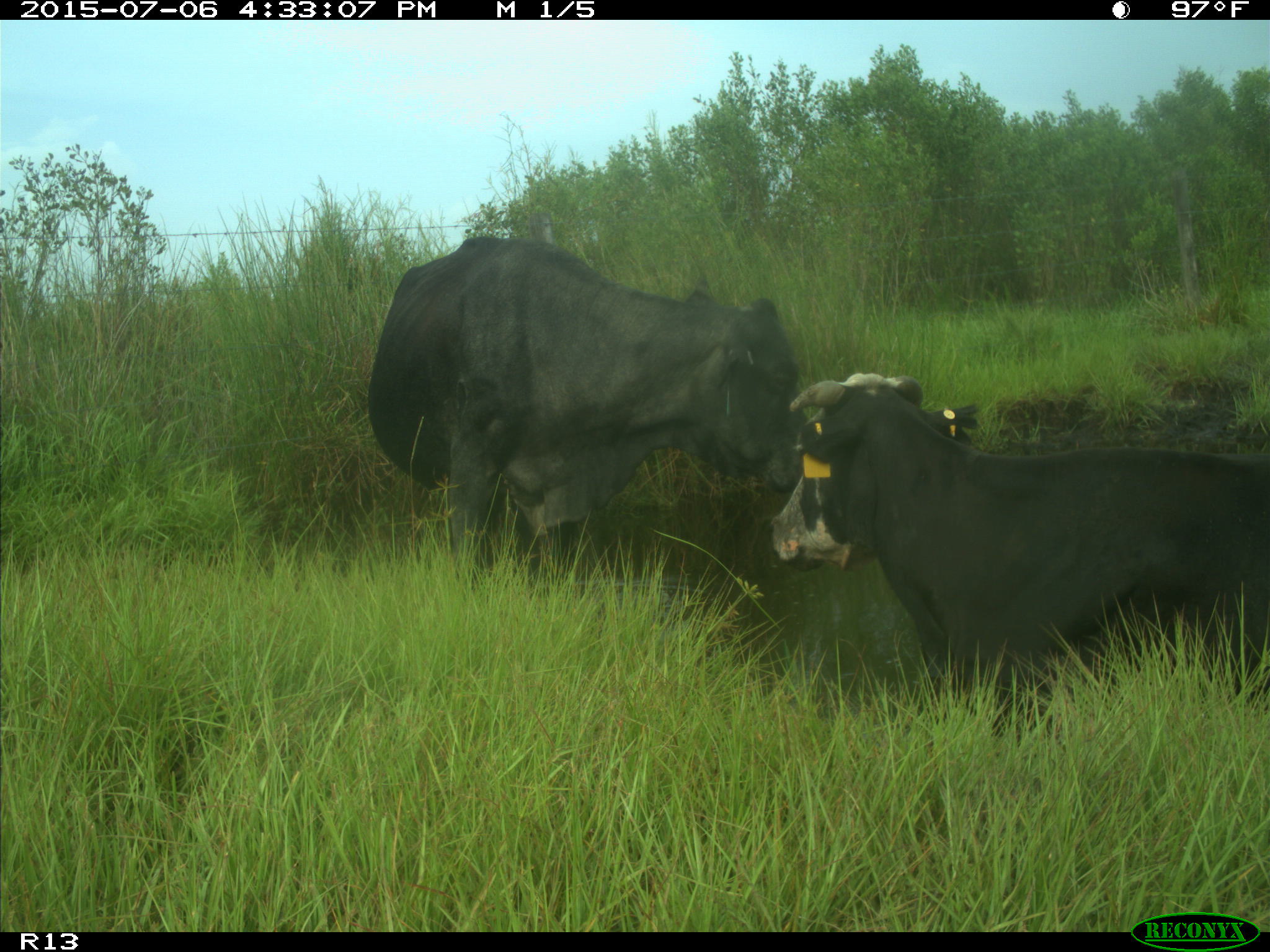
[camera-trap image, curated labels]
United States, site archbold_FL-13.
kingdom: Animalia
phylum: Chordata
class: Mammalia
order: Artiodactyla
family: Bovidae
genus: Bos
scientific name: Bos taurus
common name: domestic cow